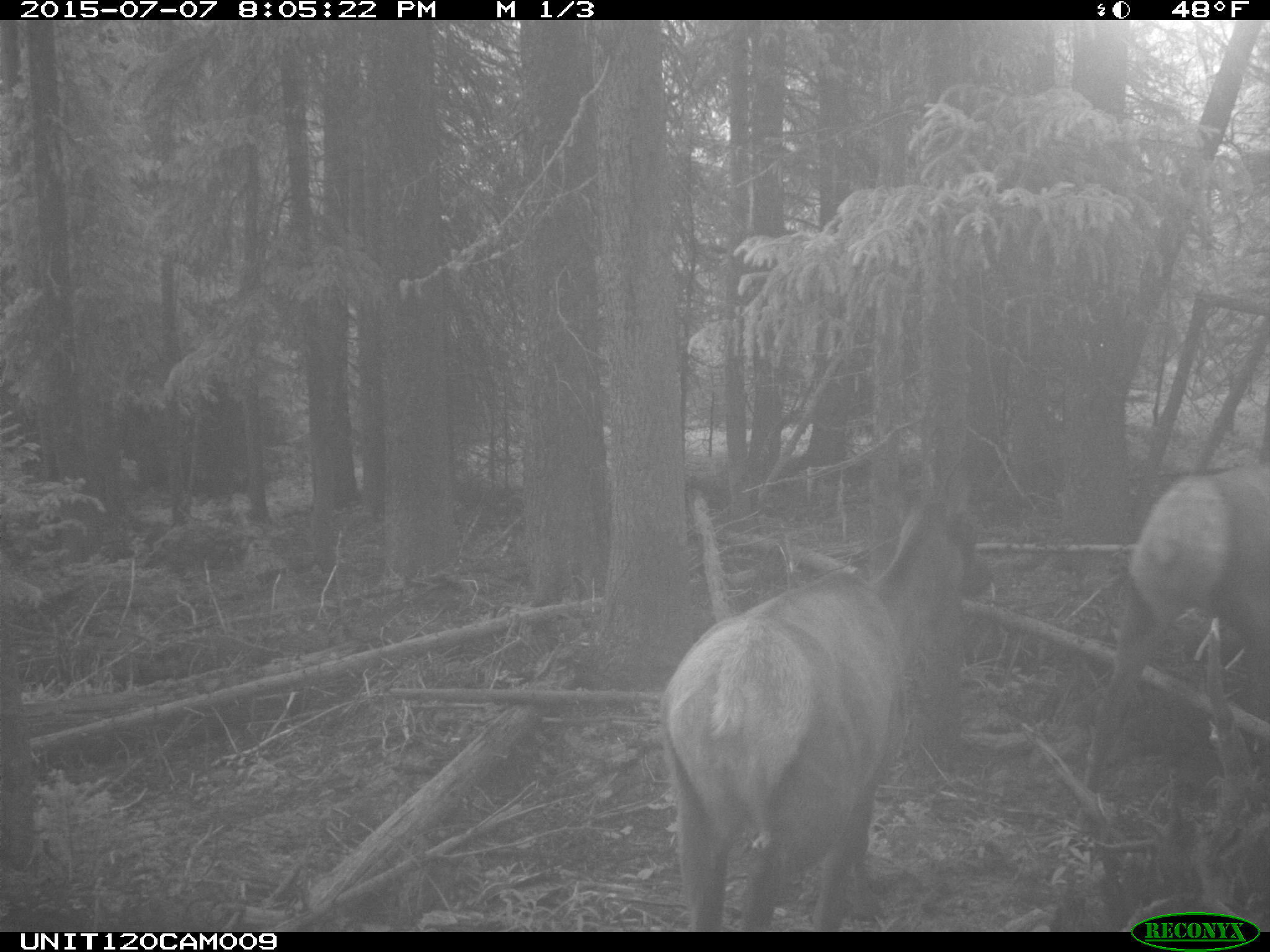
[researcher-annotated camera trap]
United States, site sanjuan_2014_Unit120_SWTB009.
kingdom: Animalia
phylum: Chordata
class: Mammalia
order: Artiodactyla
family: Cervidae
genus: Cervus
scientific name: Cervus elaphus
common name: red deer